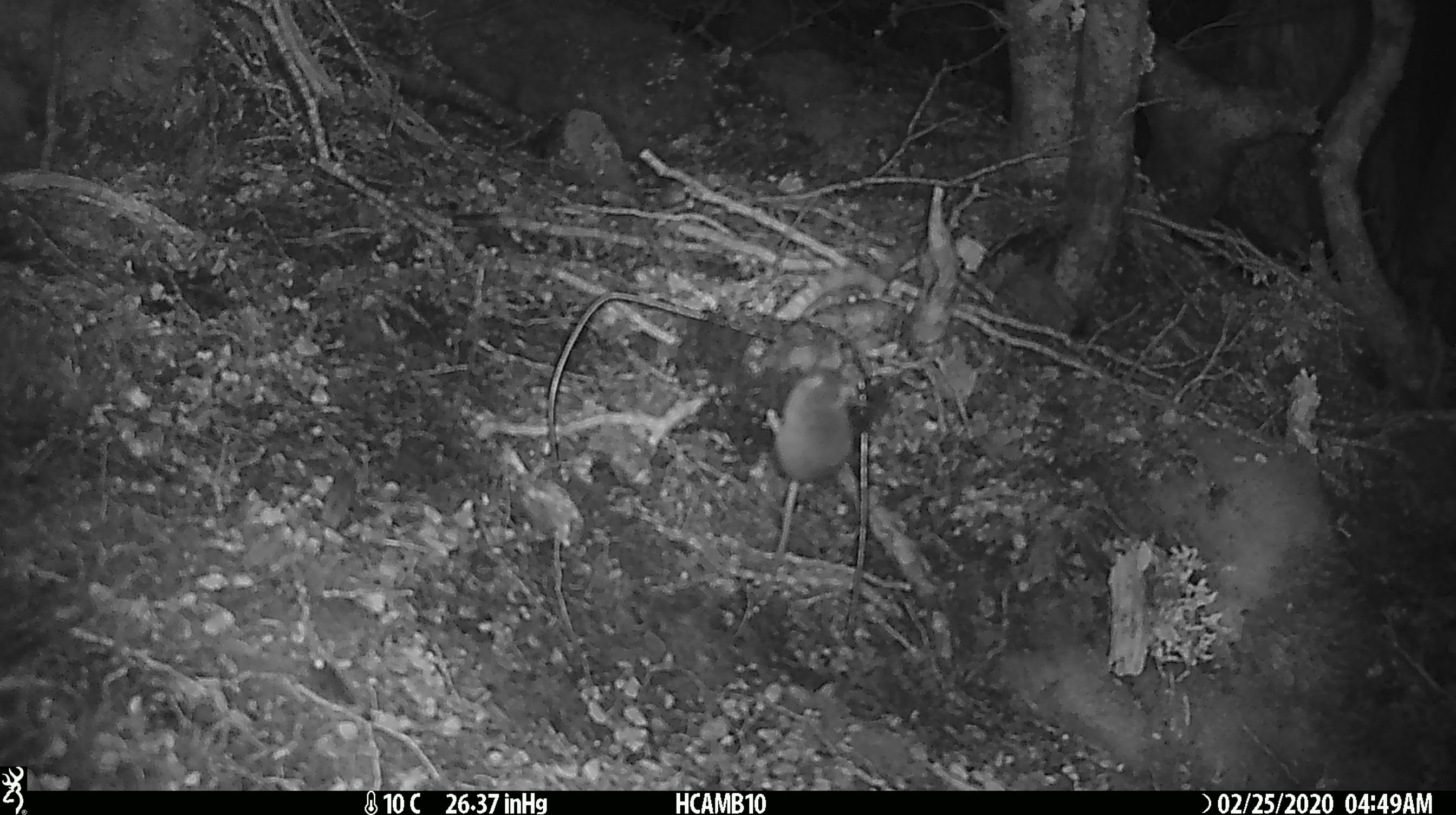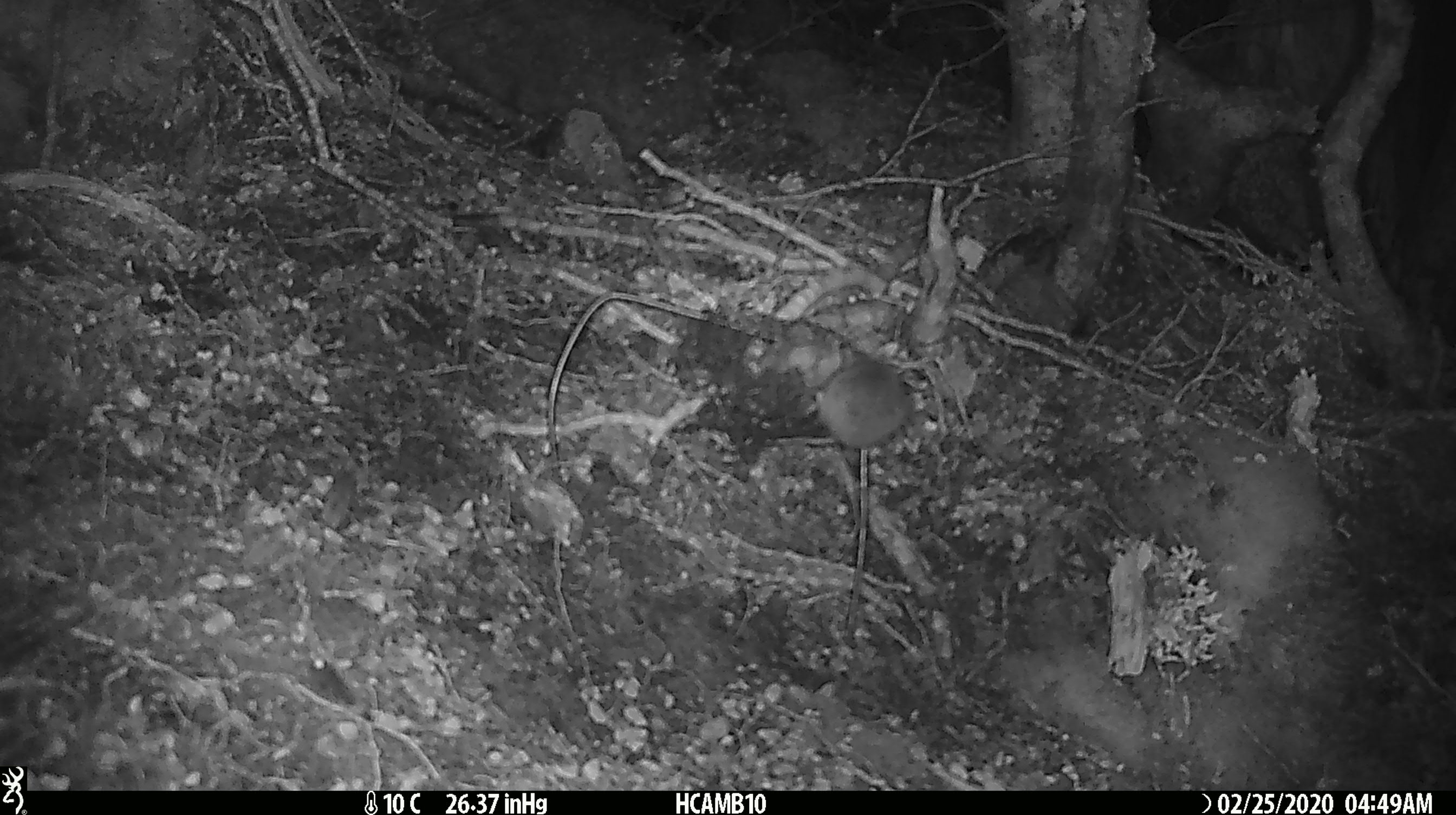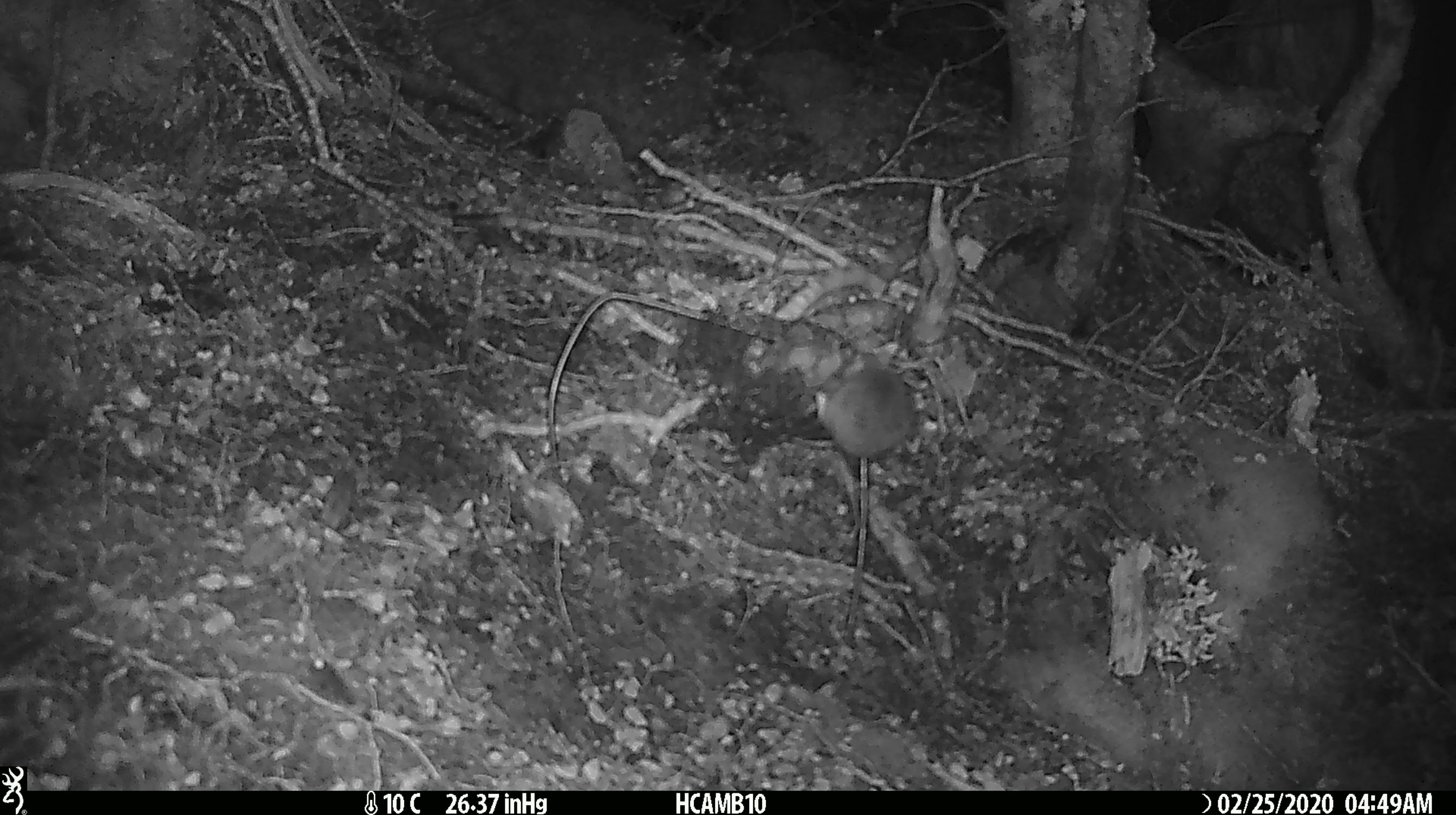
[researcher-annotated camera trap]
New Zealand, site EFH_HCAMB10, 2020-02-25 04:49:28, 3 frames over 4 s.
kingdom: Animalia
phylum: Chordata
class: Mammalia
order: Rodentia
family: Muridae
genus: Mus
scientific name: Mus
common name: mouse